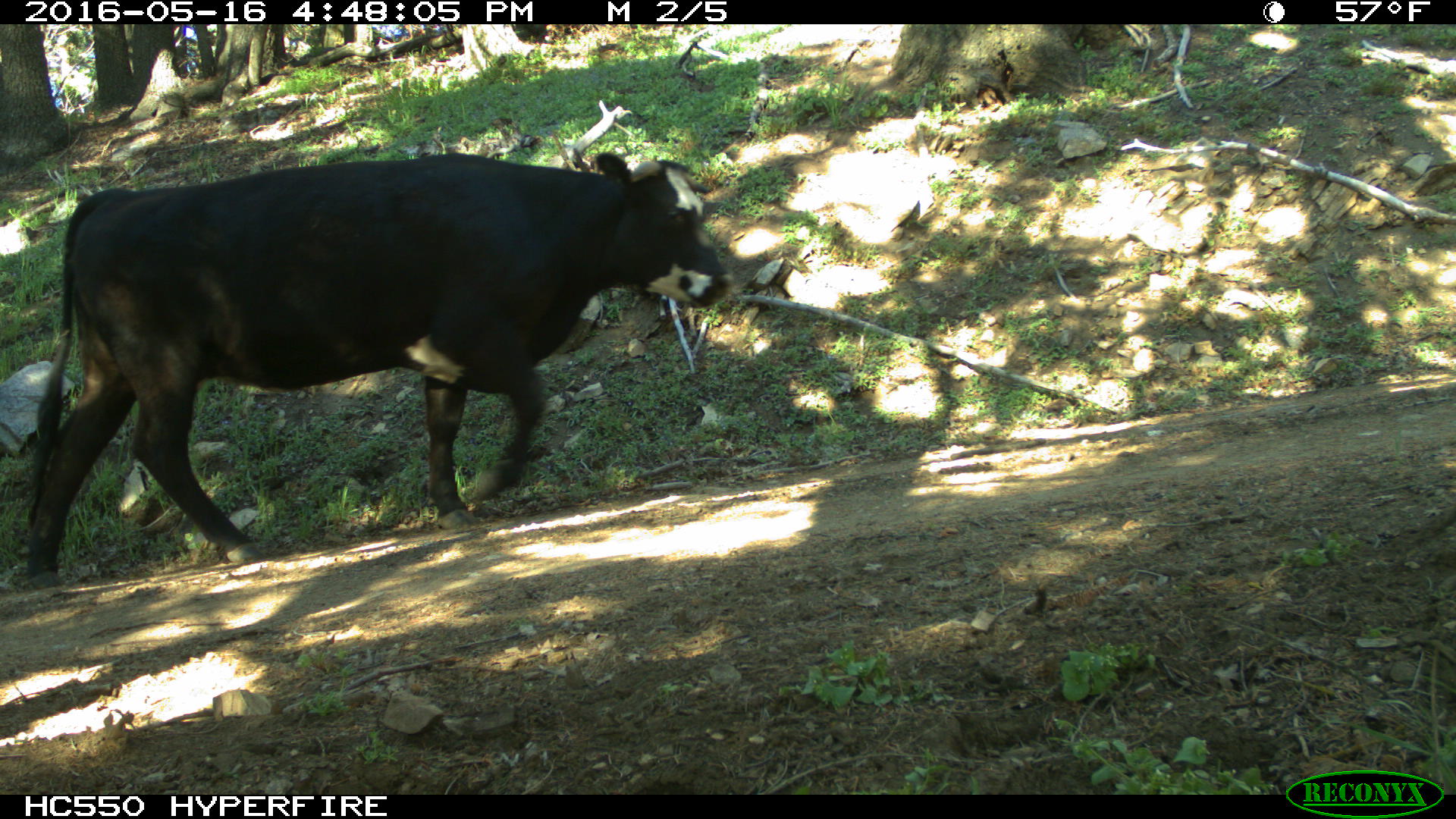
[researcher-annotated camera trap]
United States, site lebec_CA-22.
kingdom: Animalia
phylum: Chordata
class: Mammalia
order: Artiodactyla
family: Bovidae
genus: Bos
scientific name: Bos taurus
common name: domestic cow